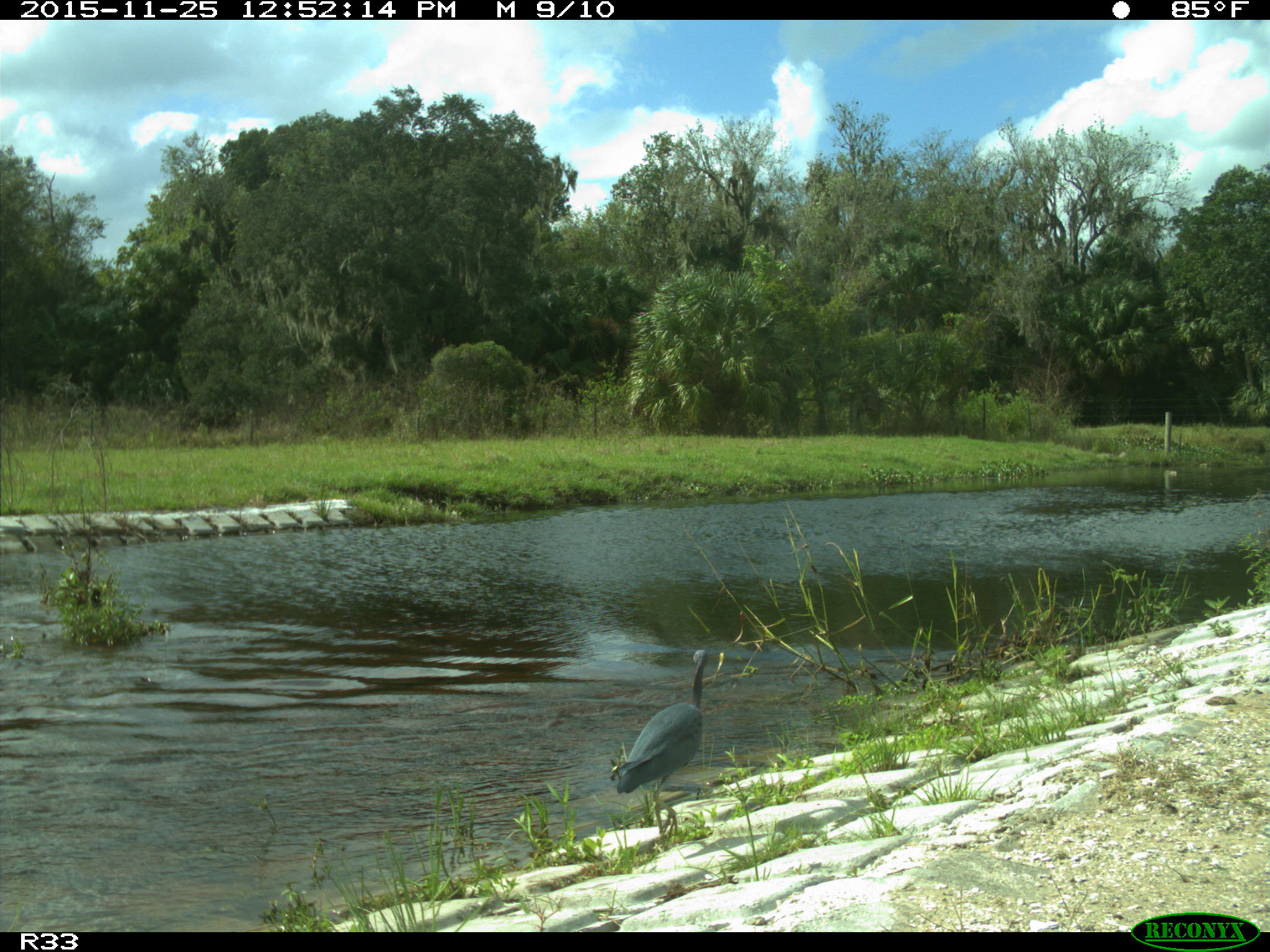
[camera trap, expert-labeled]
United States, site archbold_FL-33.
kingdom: Animalia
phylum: Chordata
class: Aves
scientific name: Aves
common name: birds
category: unidentified bird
Unidentified bird (birds) (Aves).